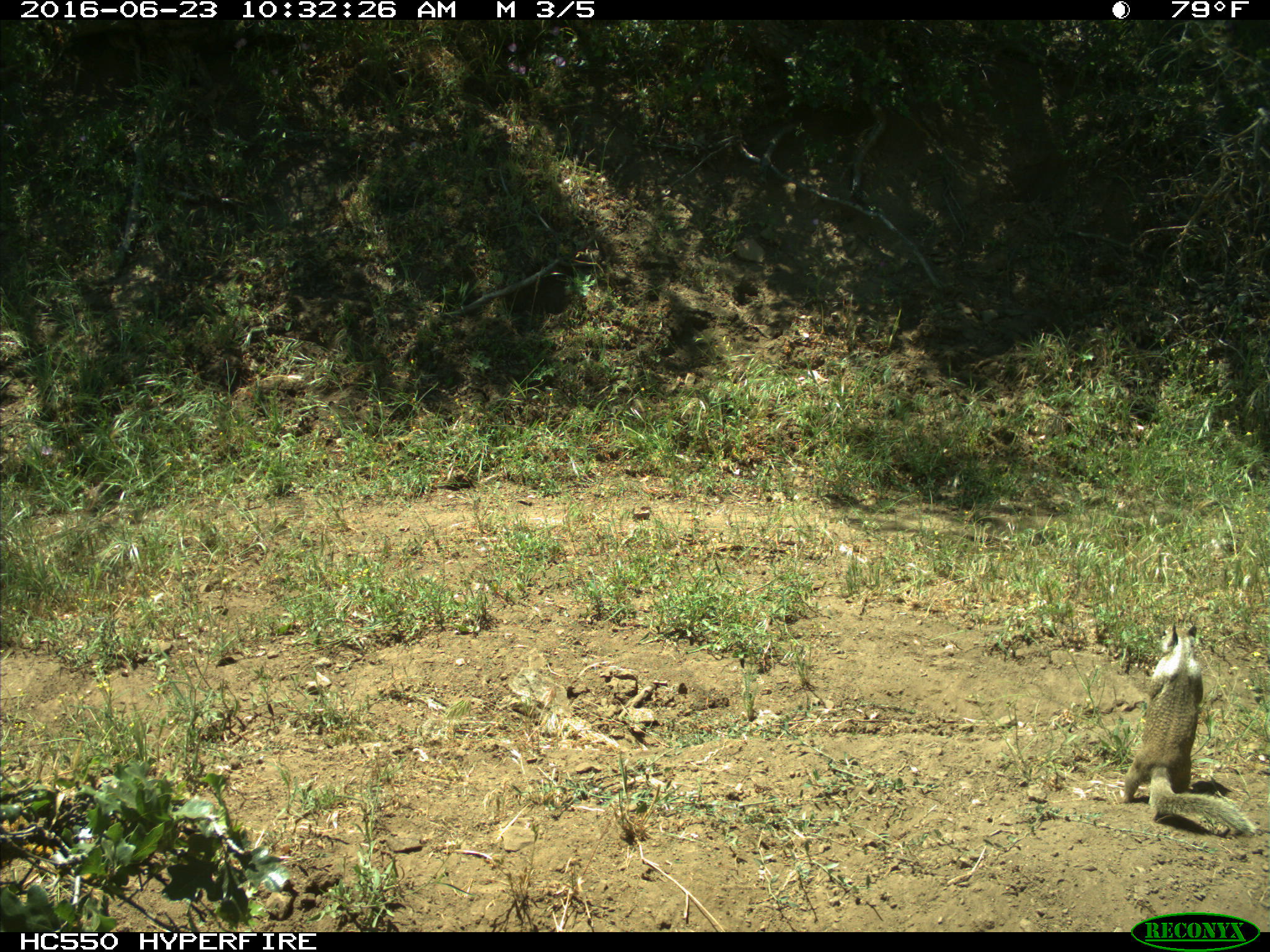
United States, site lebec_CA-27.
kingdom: Animalia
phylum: Chordata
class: Mammalia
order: Rodentia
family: Sciuridae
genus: Otospermophilus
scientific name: Otospermophilus beecheyi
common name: california ground squirrel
Otospermophilus beecheyi (california ground squirrel).